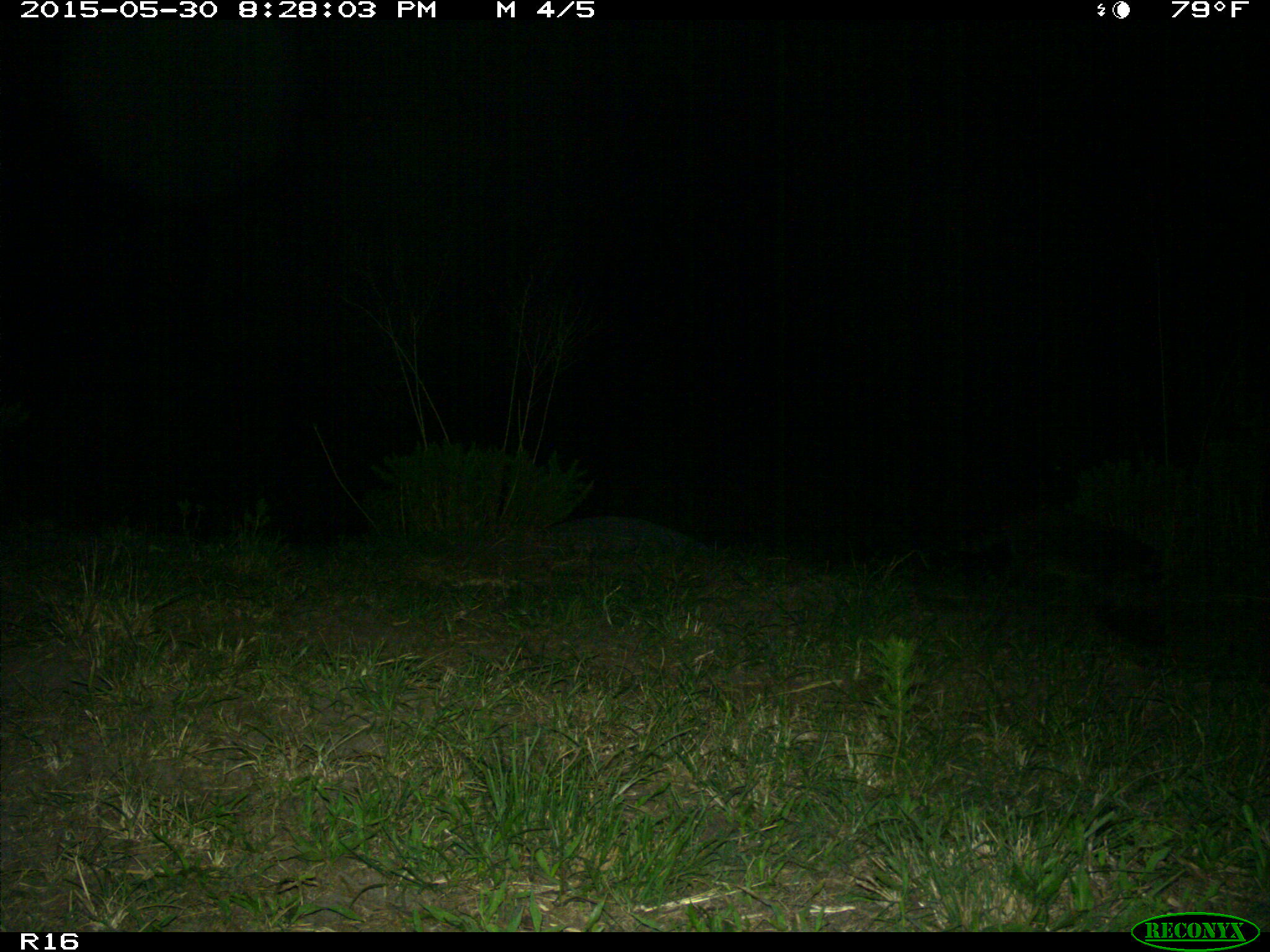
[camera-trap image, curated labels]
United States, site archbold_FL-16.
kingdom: Animalia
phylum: Chordata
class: Mammalia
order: Carnivora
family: Procyonidae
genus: Procyon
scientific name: Procyon lotor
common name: common raccoon